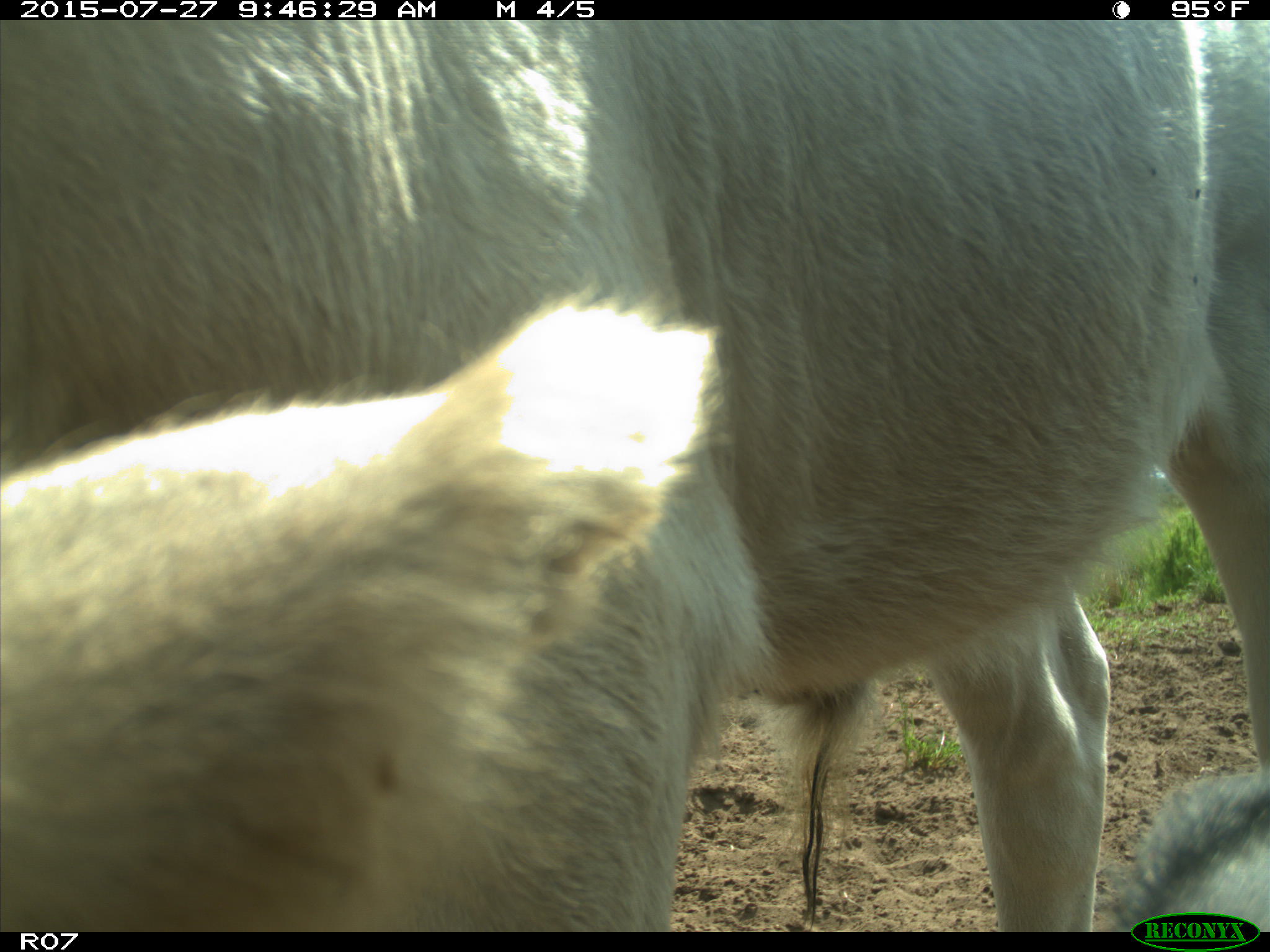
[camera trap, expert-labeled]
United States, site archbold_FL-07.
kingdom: Animalia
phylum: Chordata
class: Mammalia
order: Artiodactyla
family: Bovidae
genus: Bos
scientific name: Bos taurus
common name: domestic cow